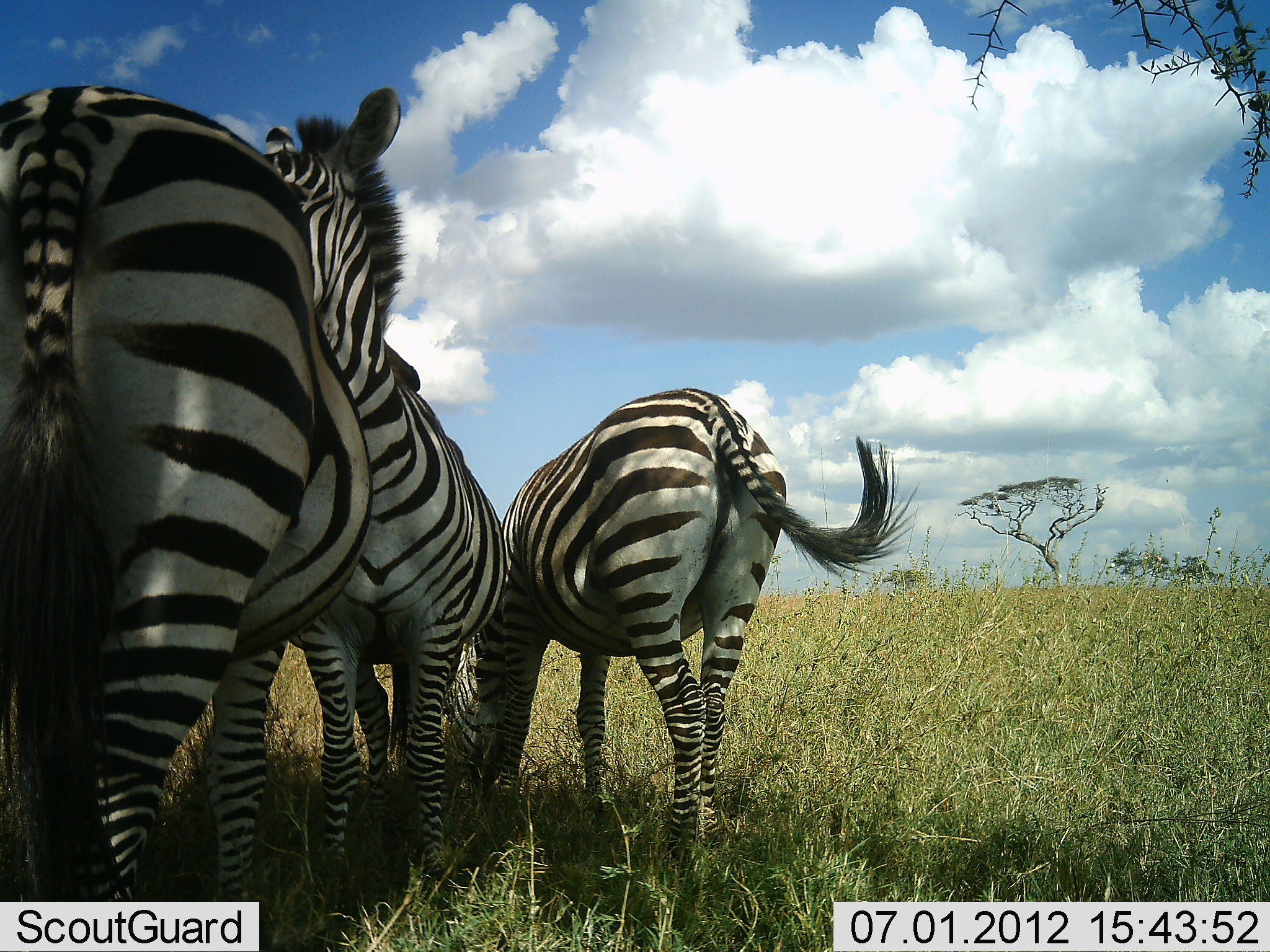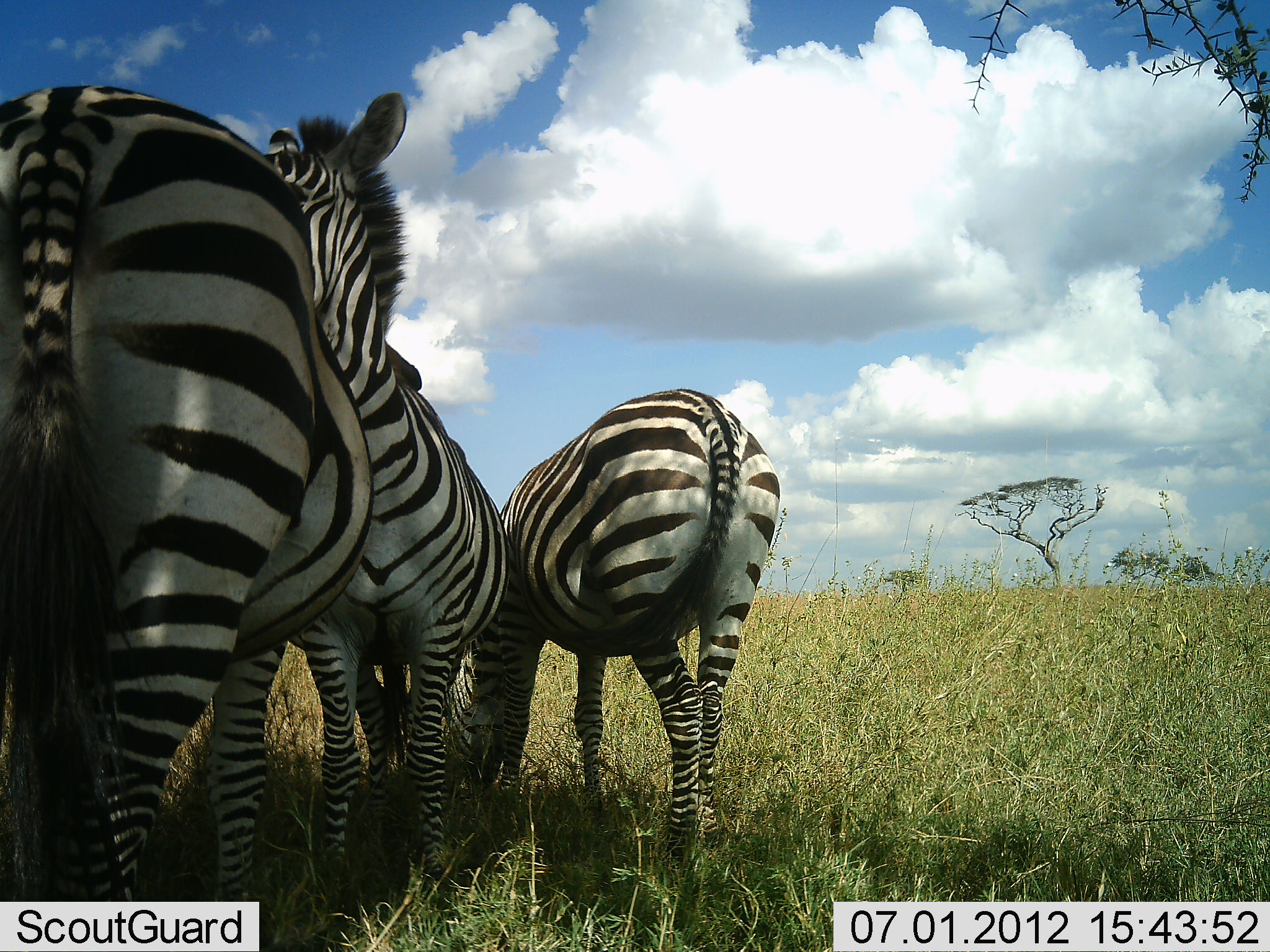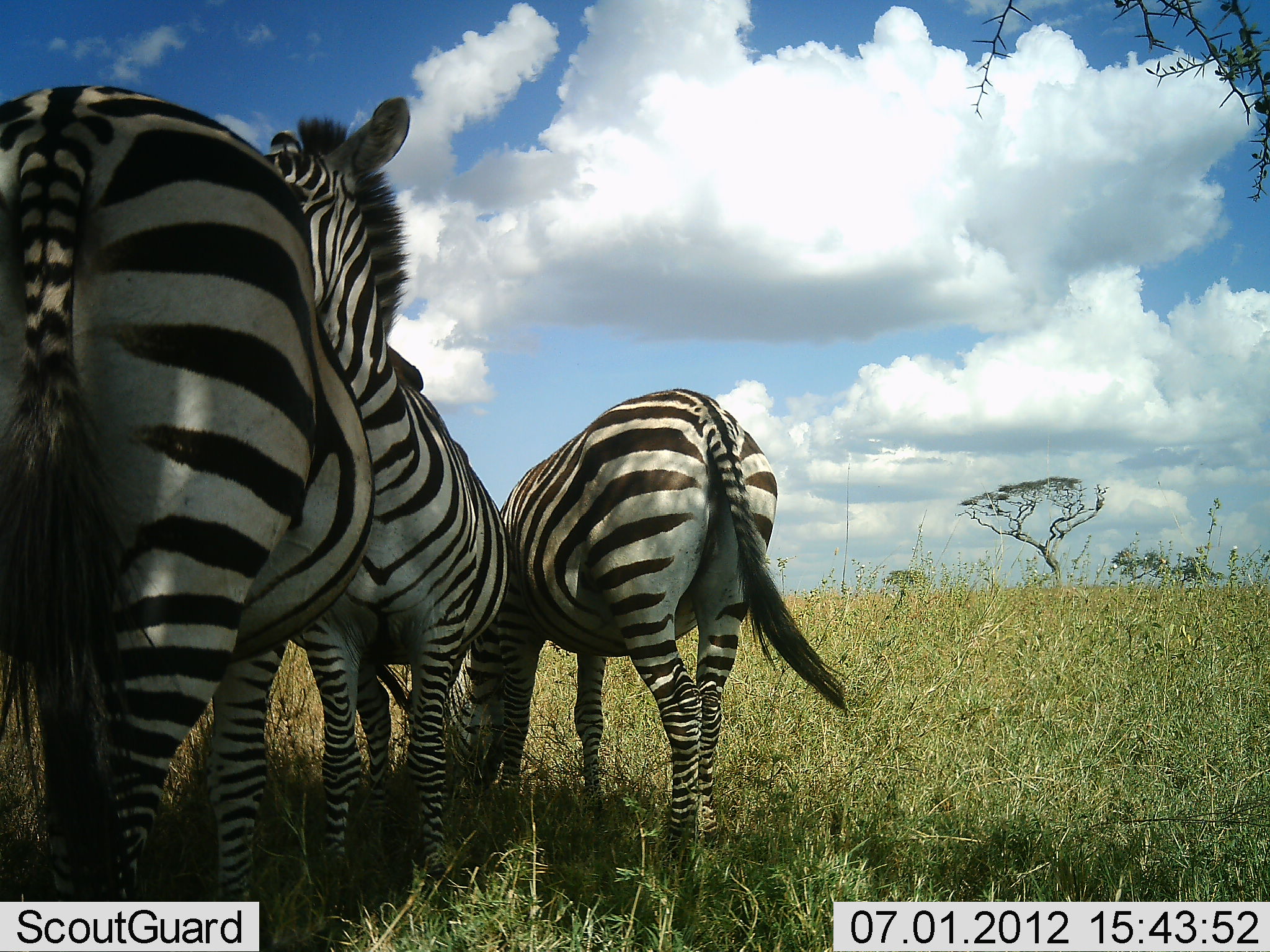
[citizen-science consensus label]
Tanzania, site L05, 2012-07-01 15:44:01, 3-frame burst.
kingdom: Animalia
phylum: Chordata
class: Mammalia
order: Perissodactyla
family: Equidae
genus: Equus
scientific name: Equus quagga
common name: plains zebra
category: zebra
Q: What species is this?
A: Zebra (plains zebra) (Equus quagga).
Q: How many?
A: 3.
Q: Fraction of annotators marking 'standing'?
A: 80%.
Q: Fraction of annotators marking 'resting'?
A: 0%.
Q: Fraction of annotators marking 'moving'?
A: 0%.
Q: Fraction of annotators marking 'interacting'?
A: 20%.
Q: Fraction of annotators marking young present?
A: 10%.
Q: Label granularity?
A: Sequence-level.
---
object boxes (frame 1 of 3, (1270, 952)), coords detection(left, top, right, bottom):
animal: detection(0, 84, 376, 905); detection(457, 387, 922, 899); detection(256, 87, 511, 907)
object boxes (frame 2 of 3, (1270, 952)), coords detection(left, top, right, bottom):
animal: detection(0, 83, 374, 903); detection(257, 90, 507, 910); detection(444, 385, 784, 880)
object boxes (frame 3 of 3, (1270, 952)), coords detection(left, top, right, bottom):
animal: detection(0, 81, 379, 949); detection(262, 92, 512, 924); detection(456, 385, 852, 886)